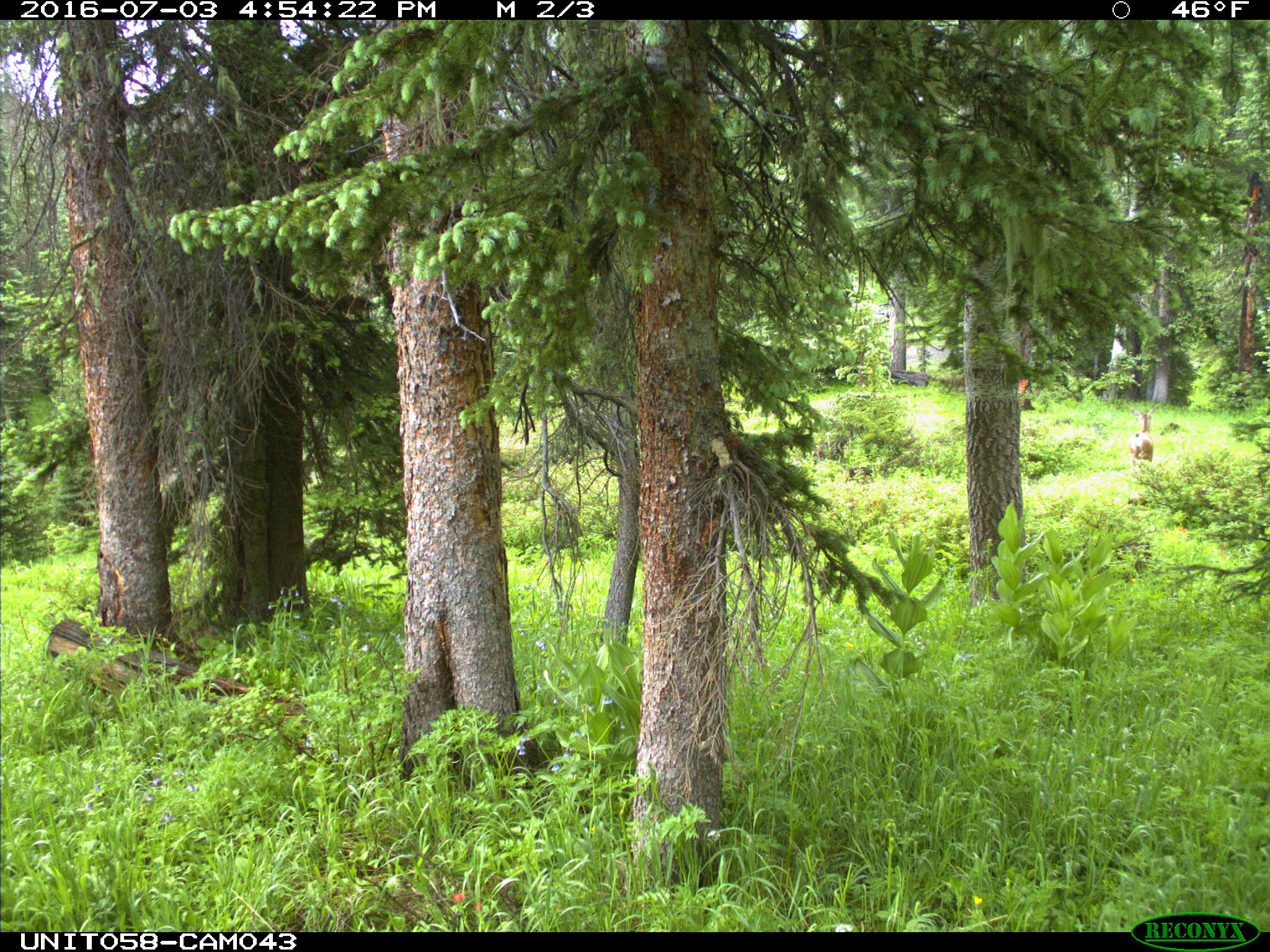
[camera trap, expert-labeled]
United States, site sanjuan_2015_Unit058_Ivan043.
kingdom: Animalia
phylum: Chordata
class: Mammalia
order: Artiodactyla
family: Cervidae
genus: Odocoileus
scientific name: Odocoileus hemionus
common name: mule deer